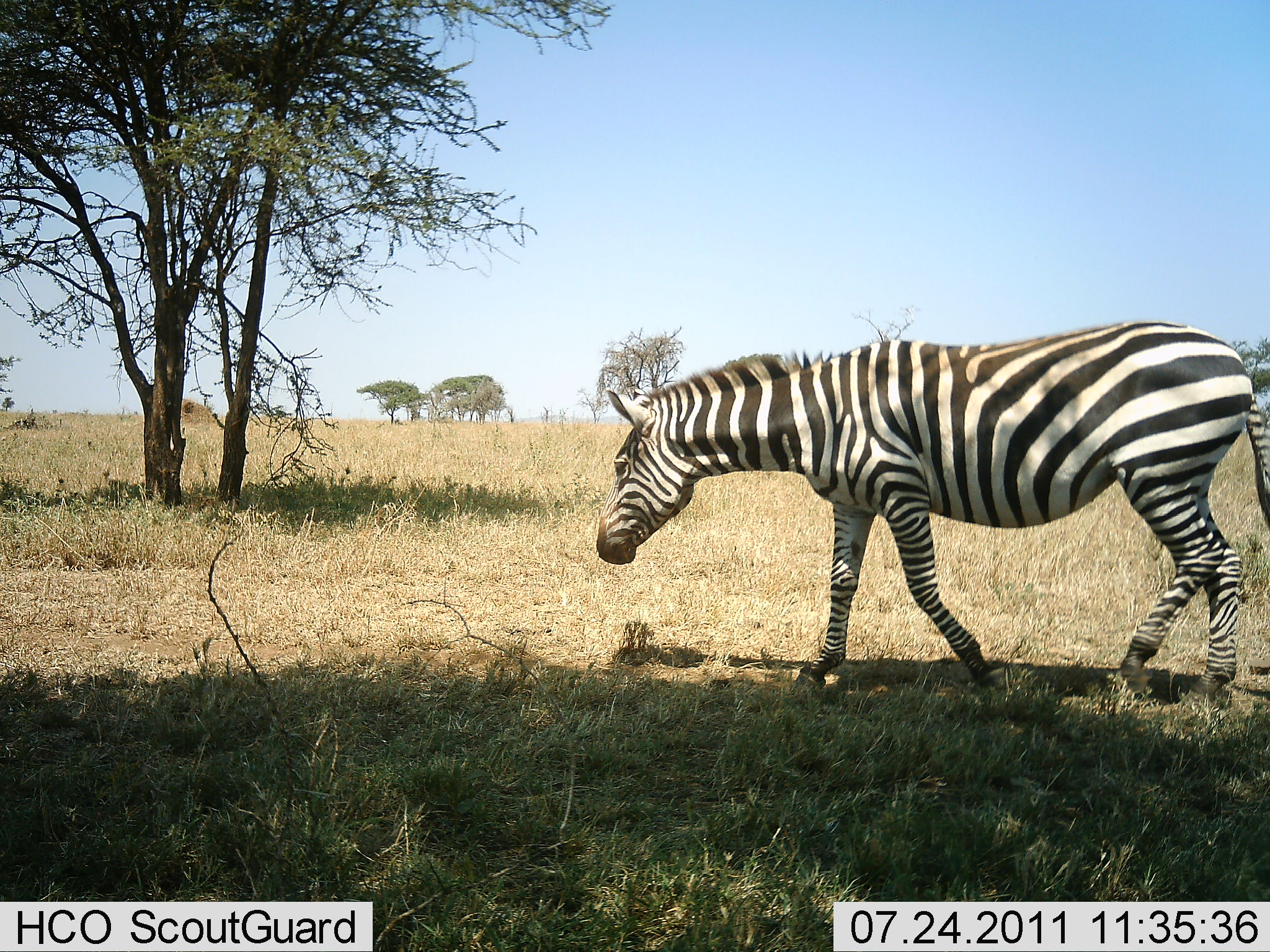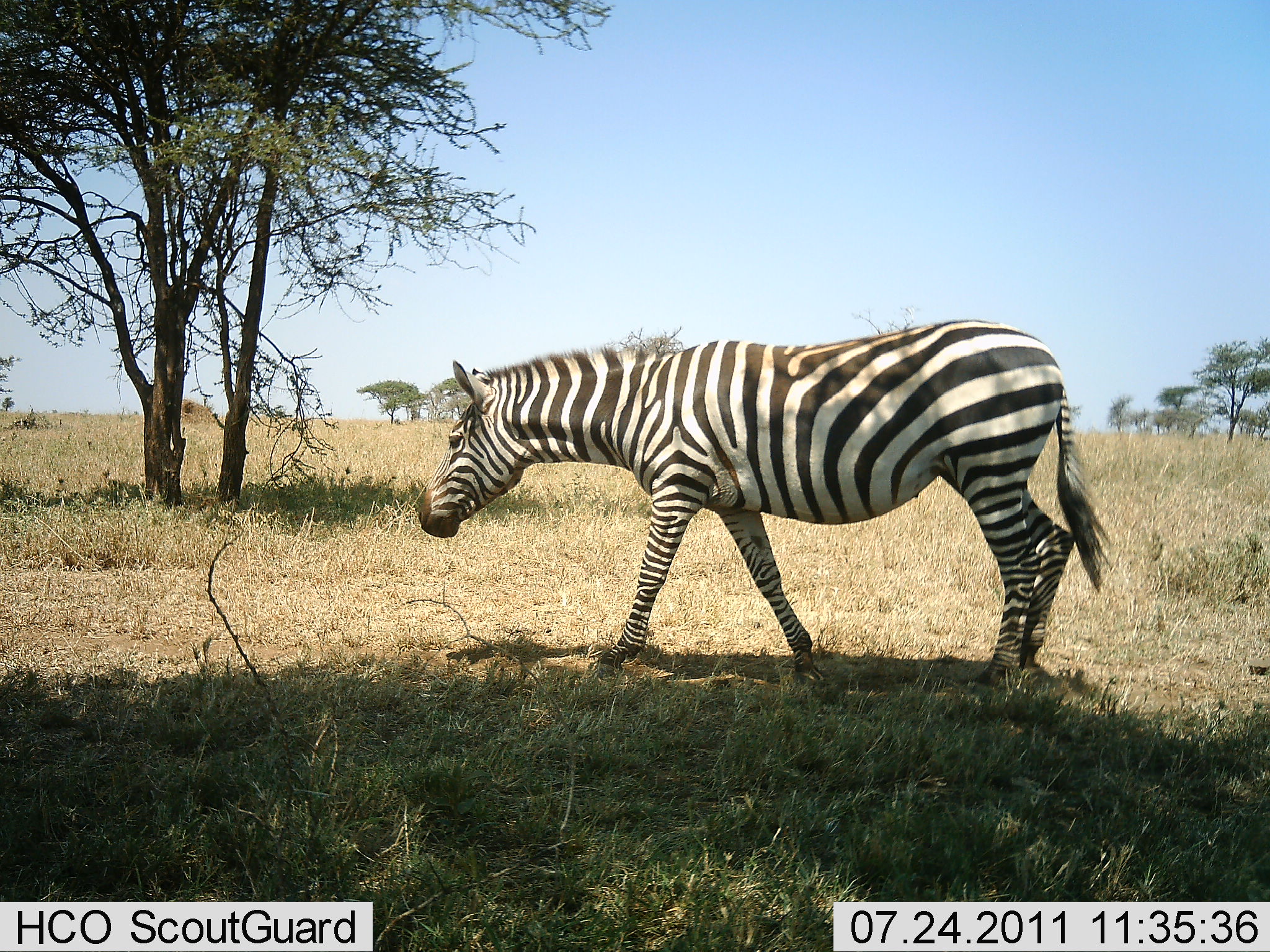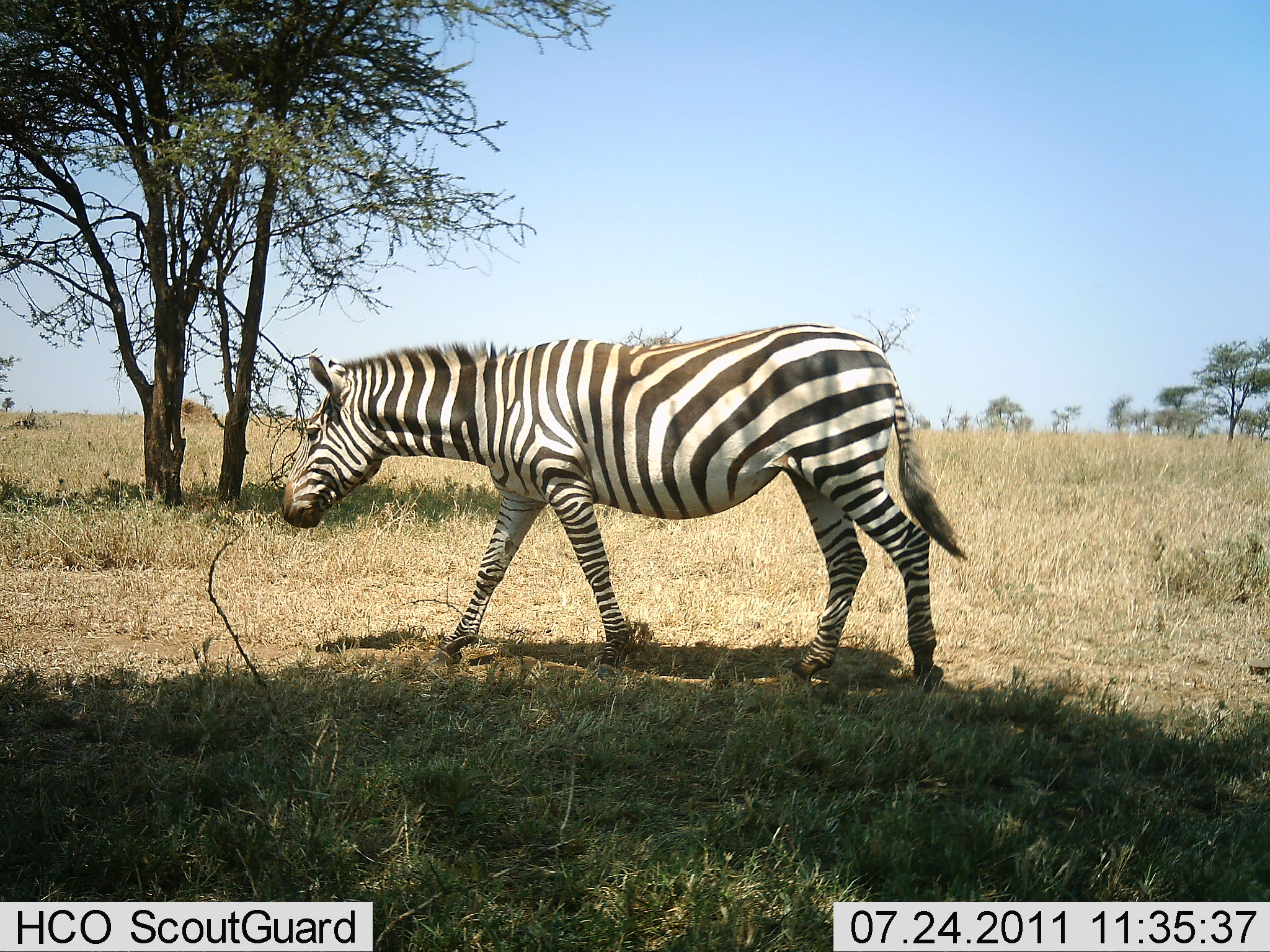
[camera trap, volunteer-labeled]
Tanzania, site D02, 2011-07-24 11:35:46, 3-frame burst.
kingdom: Animalia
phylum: Chordata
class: Mammalia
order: Perissodactyla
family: Equidae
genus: Equus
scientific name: Equus quagga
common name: plains zebra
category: zebra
Zebra (plains zebra) (Equus quagga), count 1. Behavior (volunteer vote fractions): standing 9%, resting 0%, moving 91%, interacting 0%. Young present (vote fraction): 0%. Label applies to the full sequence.